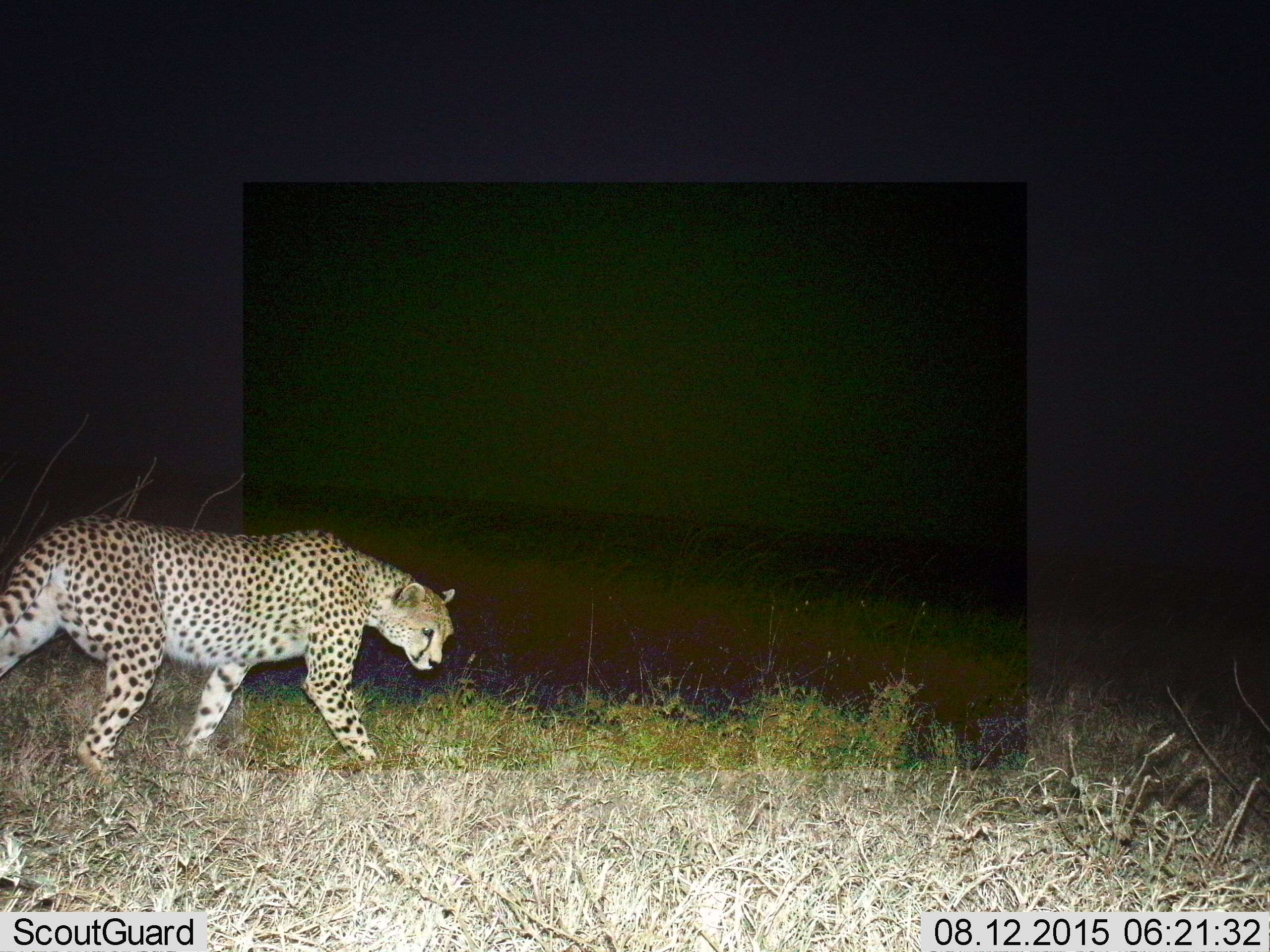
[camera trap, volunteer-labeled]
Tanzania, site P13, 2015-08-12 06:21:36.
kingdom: Animalia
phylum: Chordata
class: Mammalia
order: Carnivora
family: Felidae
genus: Acinonyx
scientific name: Acinonyx jubatus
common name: cheetah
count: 1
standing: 33%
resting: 0%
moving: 67%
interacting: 0%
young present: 0%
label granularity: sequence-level